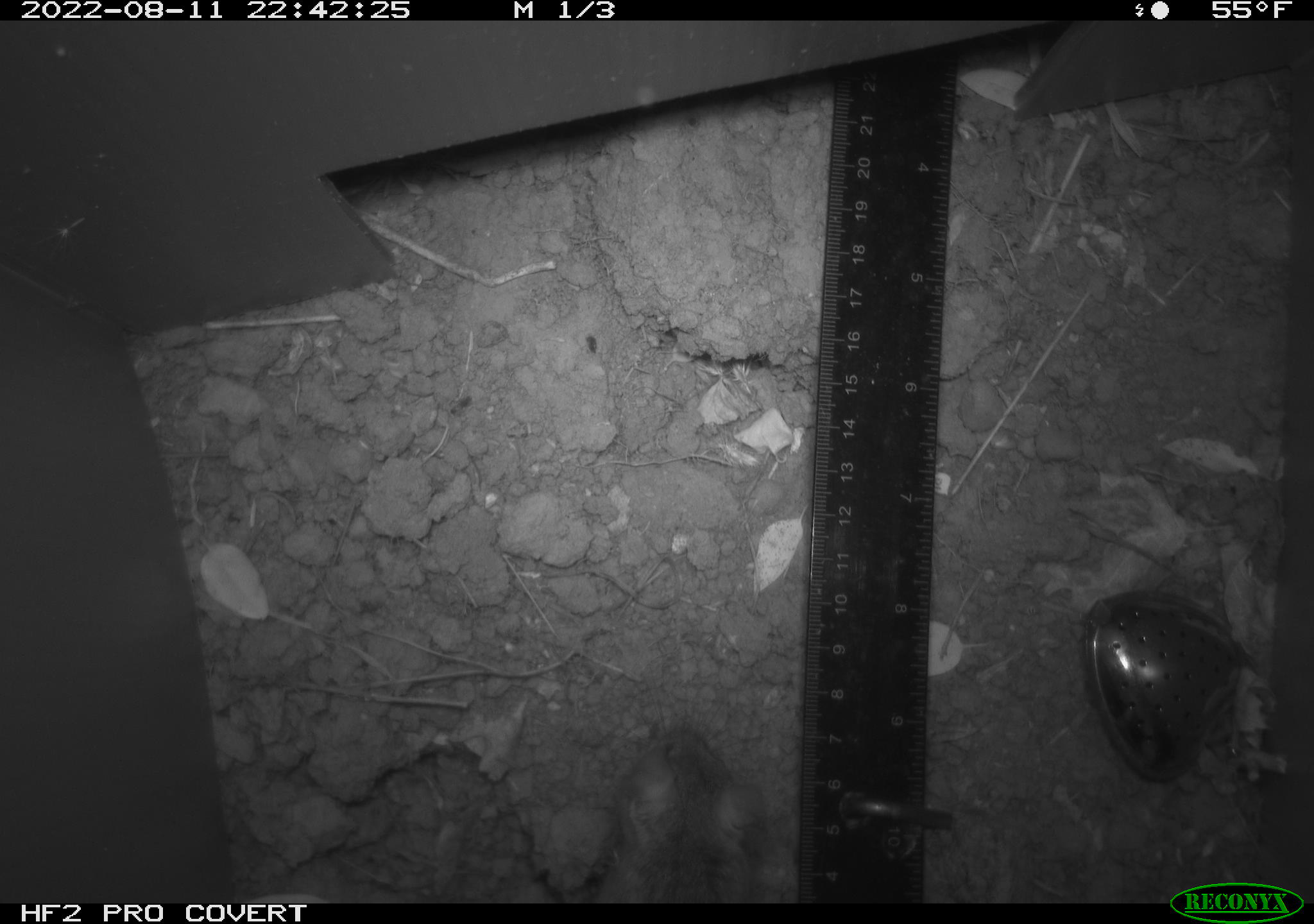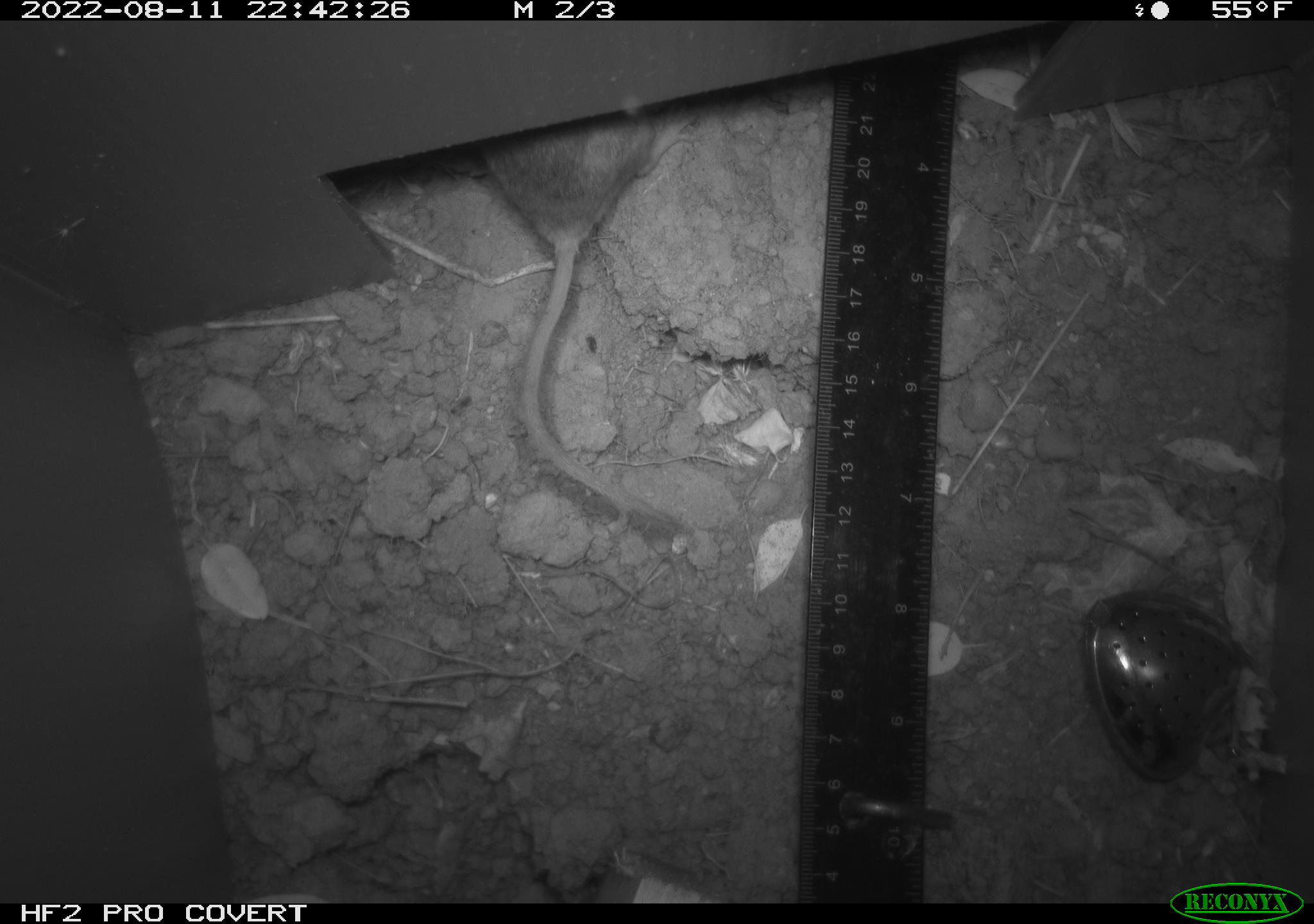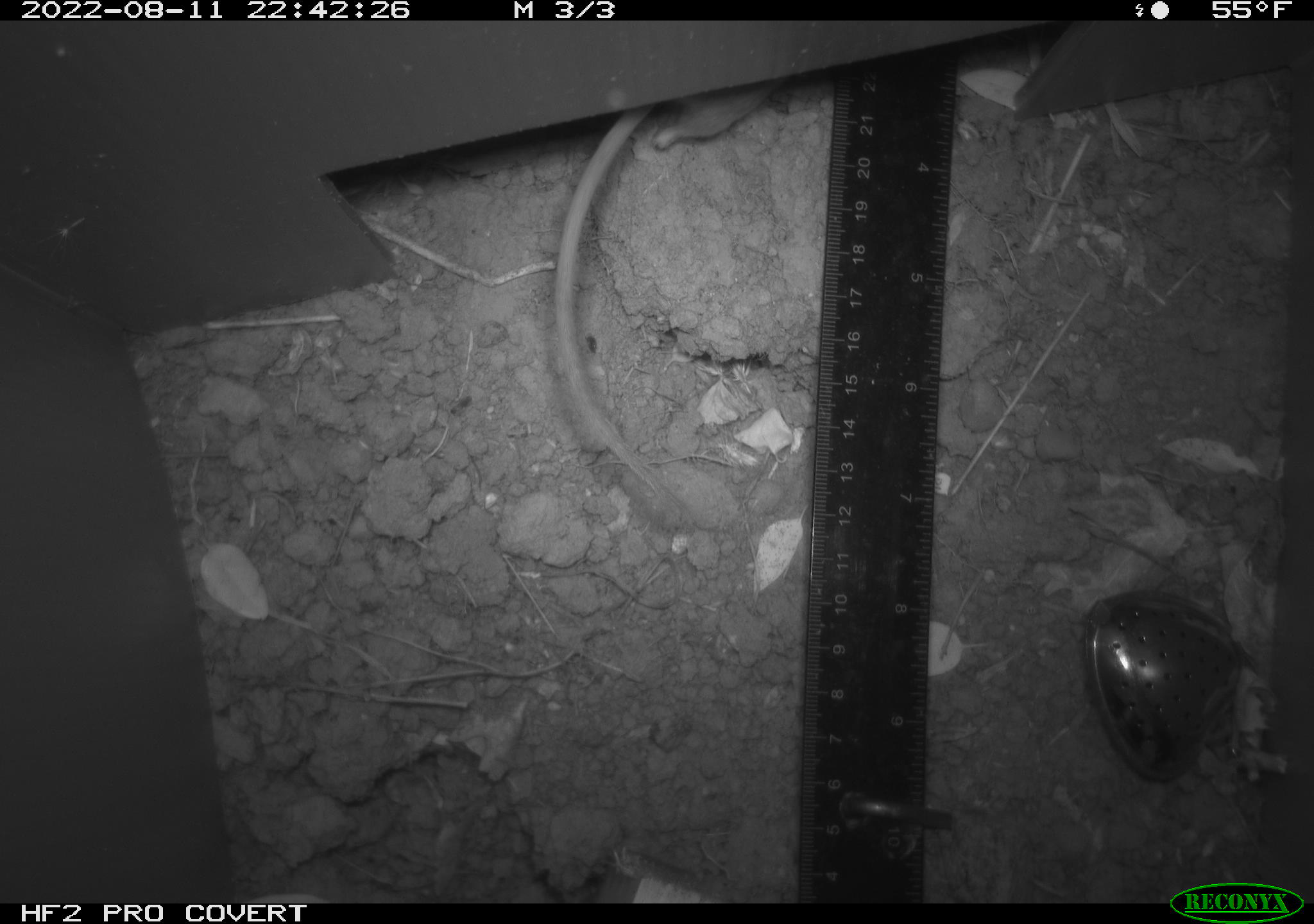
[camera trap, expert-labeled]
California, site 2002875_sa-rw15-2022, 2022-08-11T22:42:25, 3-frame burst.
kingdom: Animalia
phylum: Chordata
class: Mammalia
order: Rodentia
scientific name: Rodentia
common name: rodent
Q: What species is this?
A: Rodent (Rodentia).